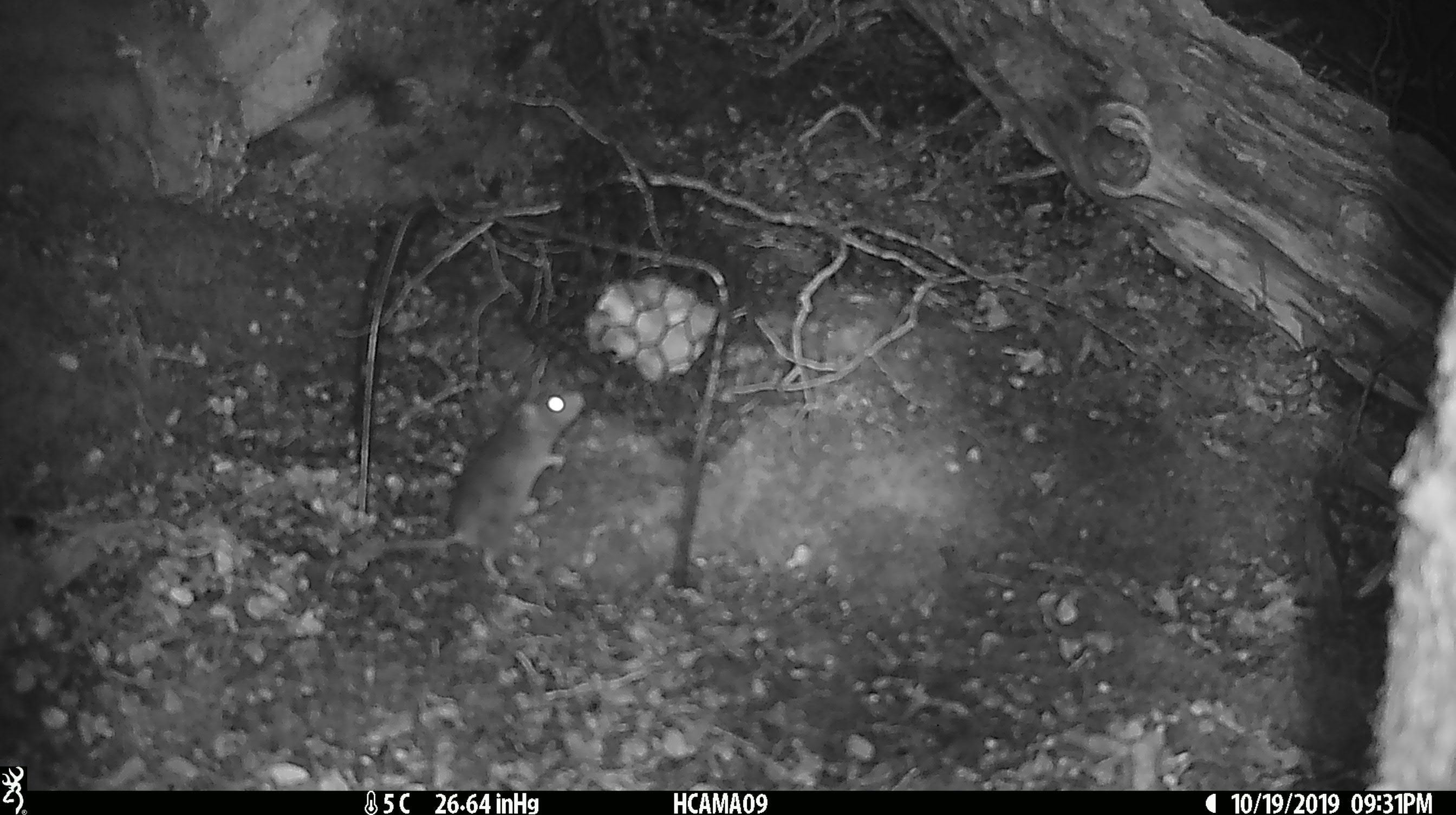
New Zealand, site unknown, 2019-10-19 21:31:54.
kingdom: Animalia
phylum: Chordata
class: Mammalia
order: Rodentia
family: Muridae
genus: Mus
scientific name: Mus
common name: mouse